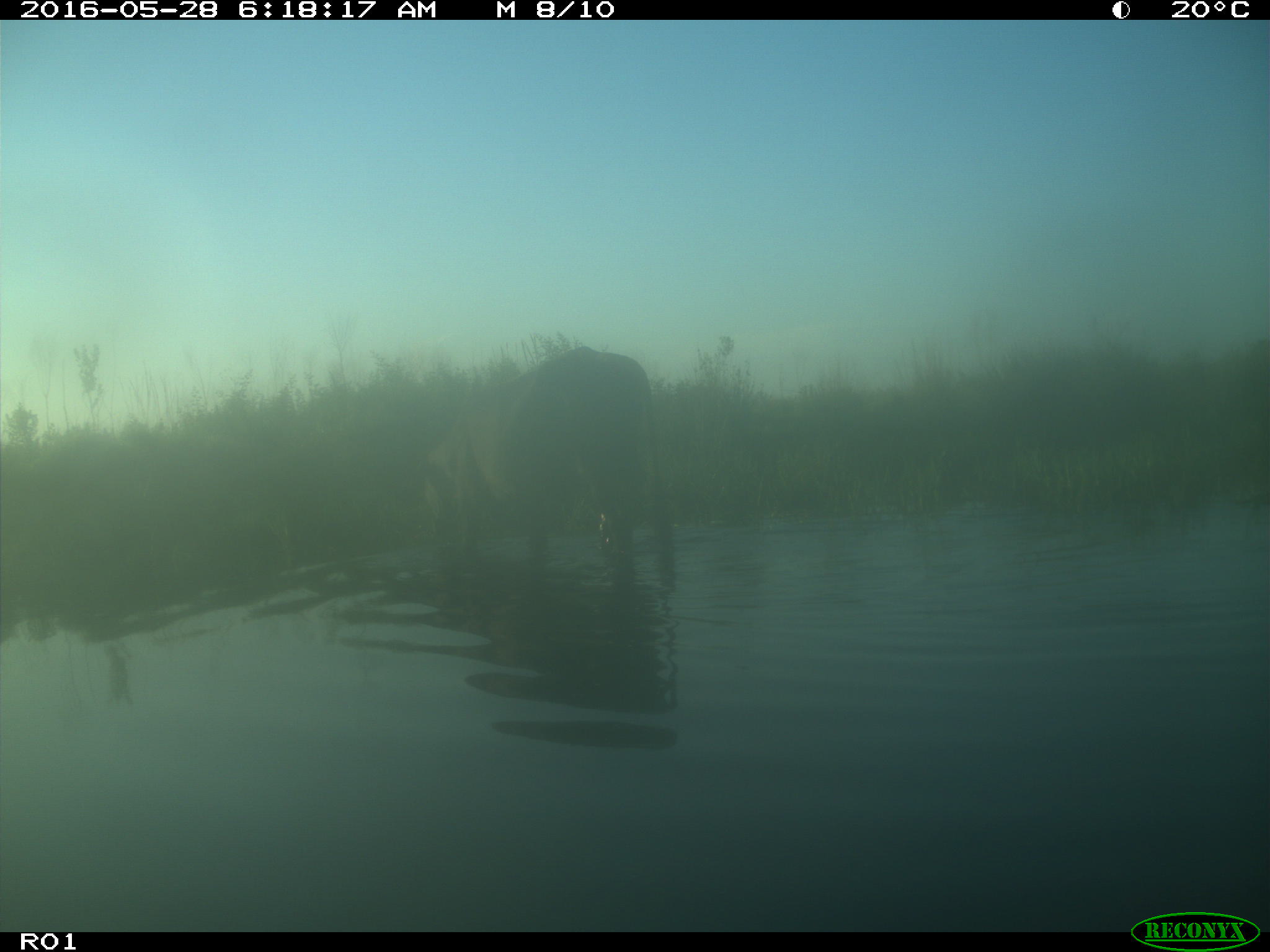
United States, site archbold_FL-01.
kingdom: Animalia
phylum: Chordata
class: Mammalia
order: Artiodactyla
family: Bovidae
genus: Bos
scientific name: Bos taurus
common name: domestic cow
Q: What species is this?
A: Bos taurus (domestic cow).